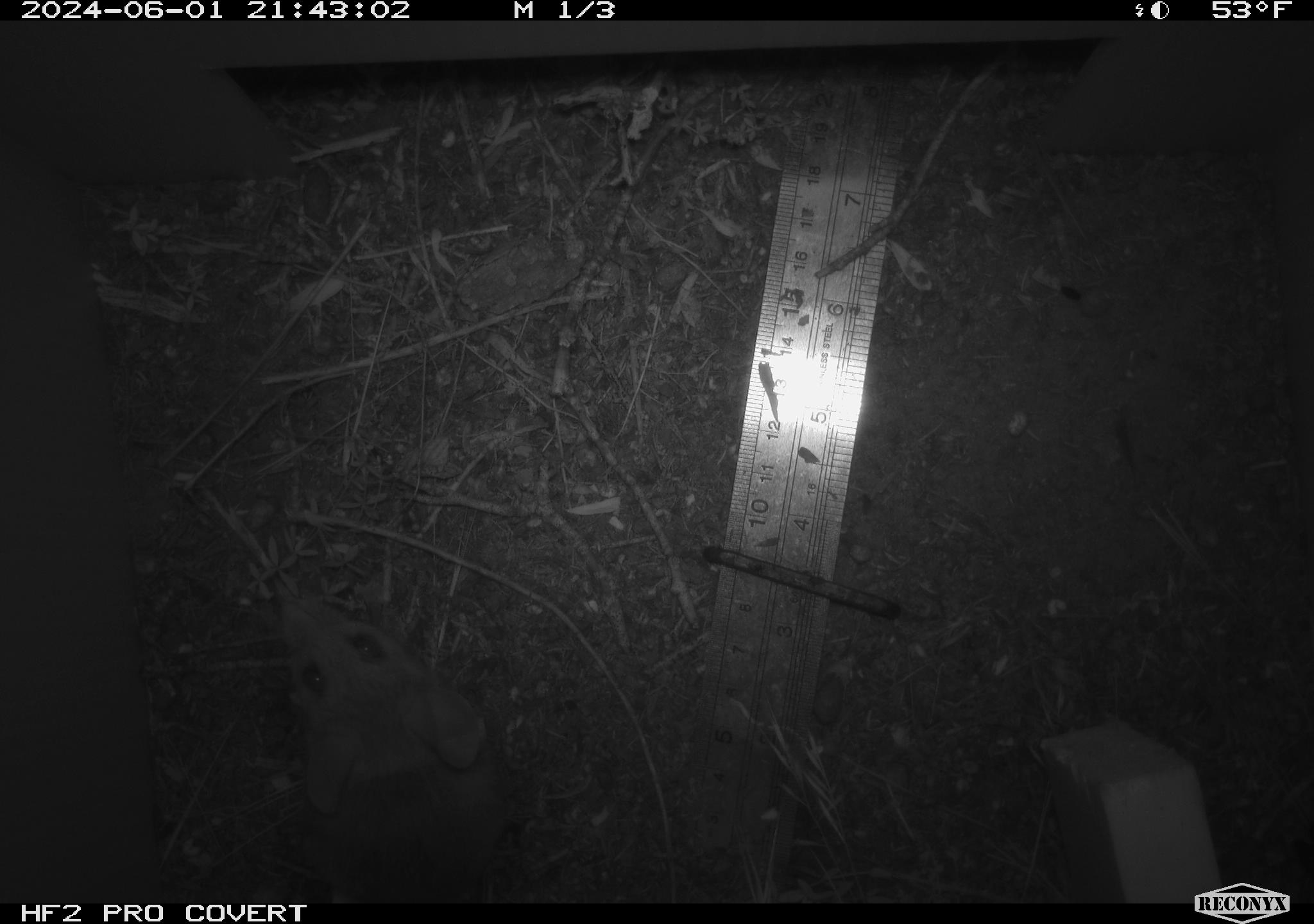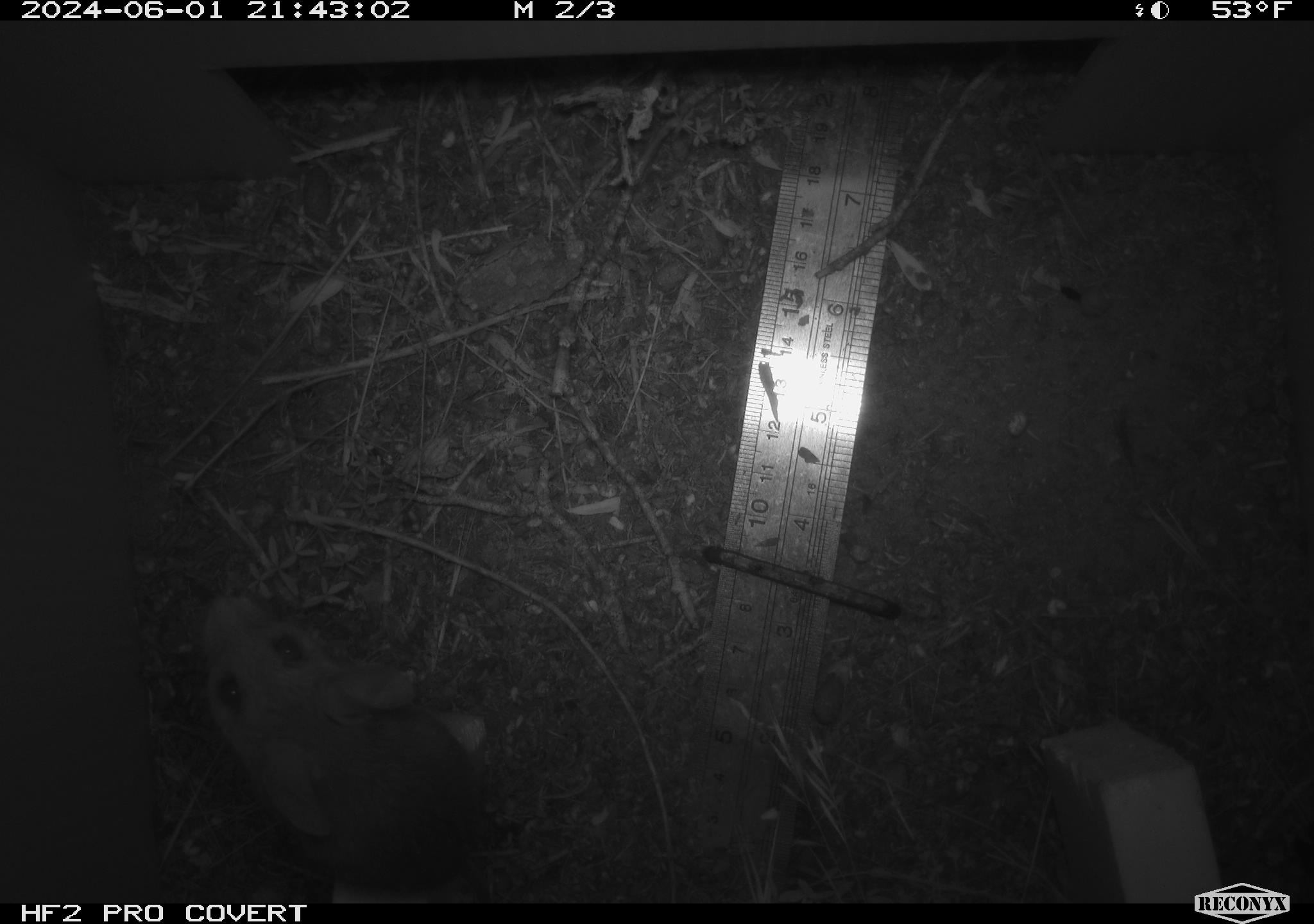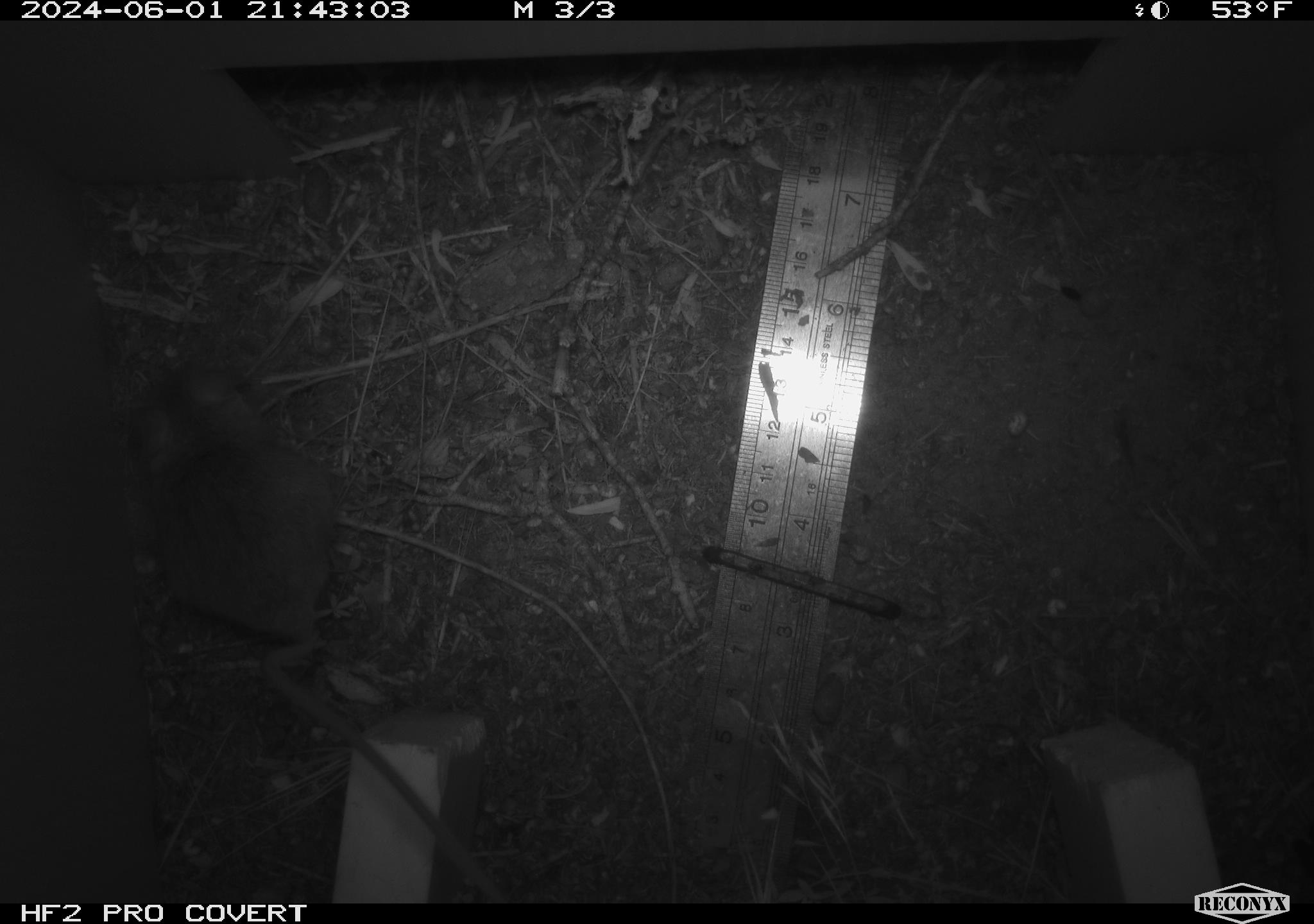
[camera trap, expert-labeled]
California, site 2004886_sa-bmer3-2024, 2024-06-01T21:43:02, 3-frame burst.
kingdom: Animalia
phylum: Chordata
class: Mammalia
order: Rodentia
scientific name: Rodentia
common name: mouse species